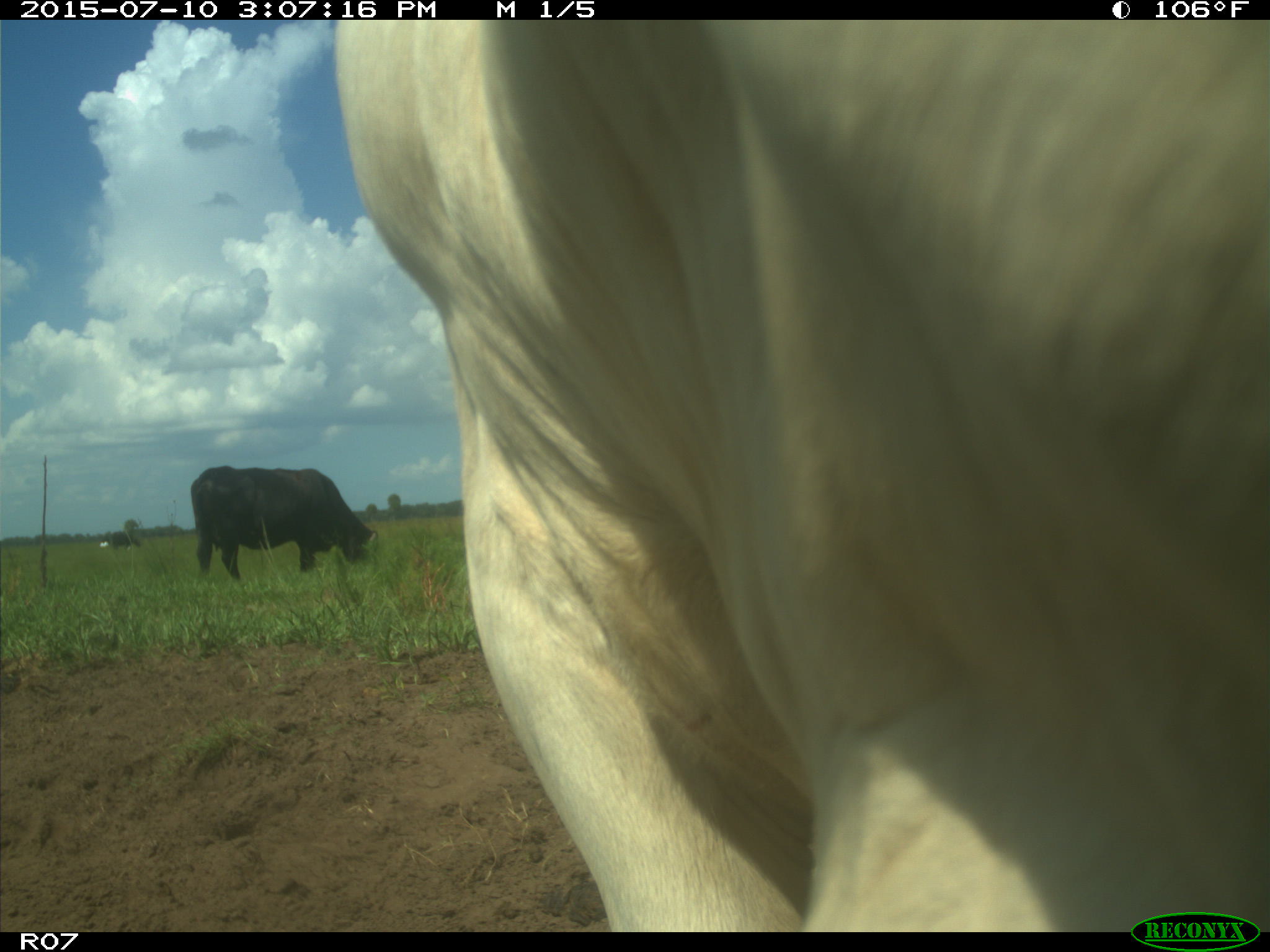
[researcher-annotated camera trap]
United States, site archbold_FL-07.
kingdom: Animalia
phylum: Chordata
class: Mammalia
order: Artiodactyla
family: Bovidae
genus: Bos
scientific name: Bos taurus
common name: domestic cow